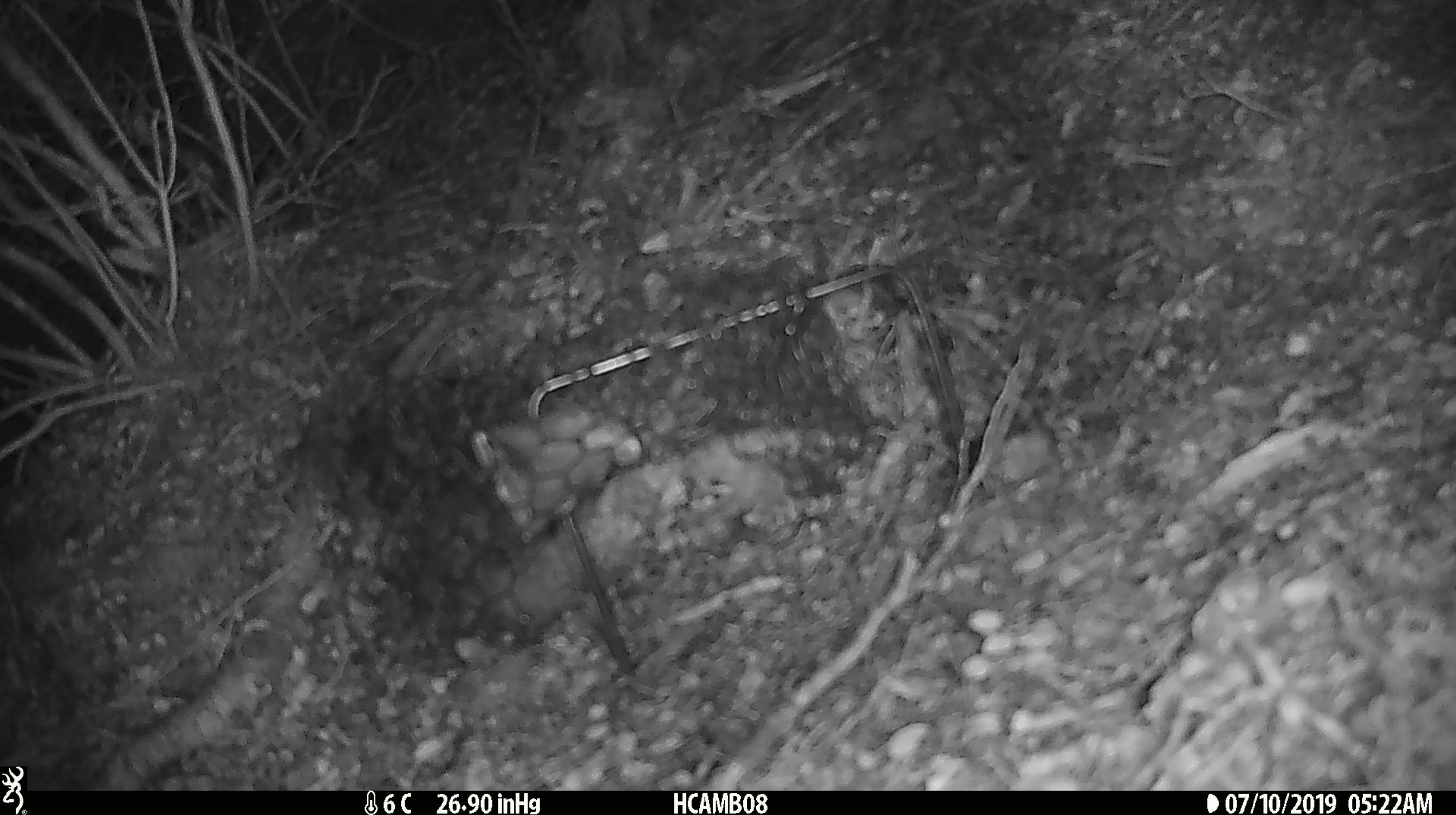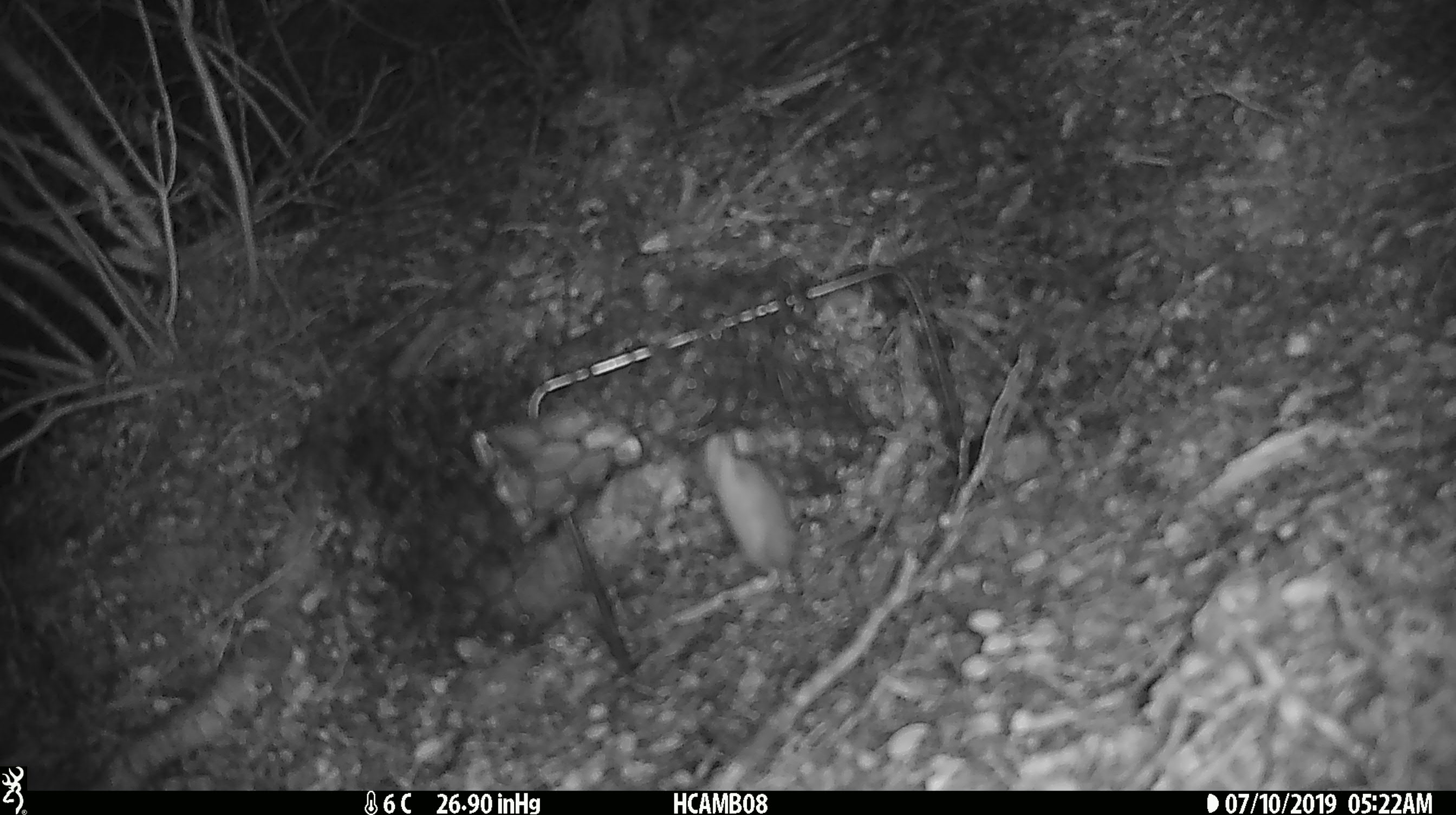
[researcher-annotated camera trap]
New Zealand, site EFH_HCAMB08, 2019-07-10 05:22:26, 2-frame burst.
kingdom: Animalia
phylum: Chordata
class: Mammalia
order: Rodentia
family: Muridae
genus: Mus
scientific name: Mus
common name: mouse